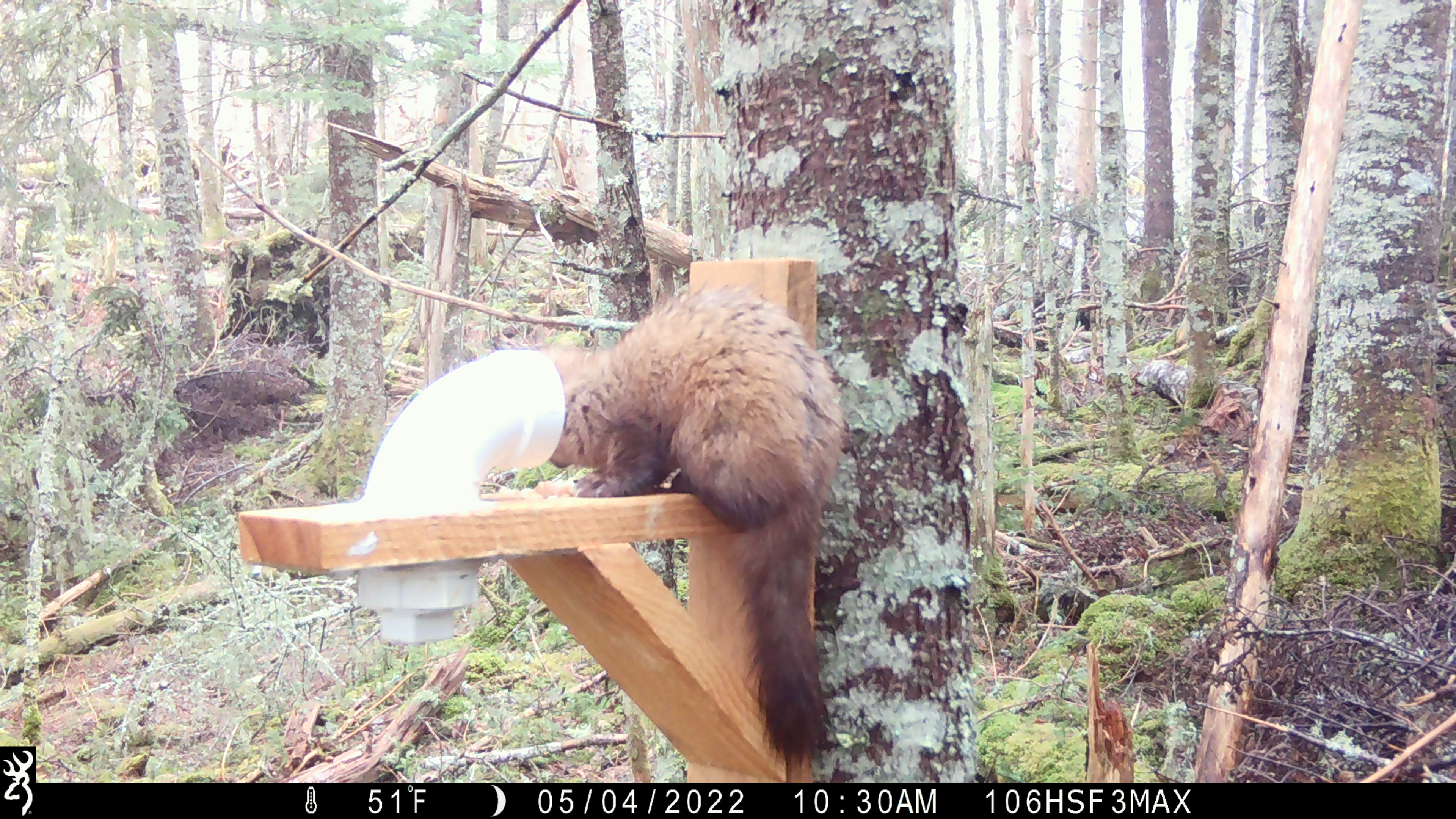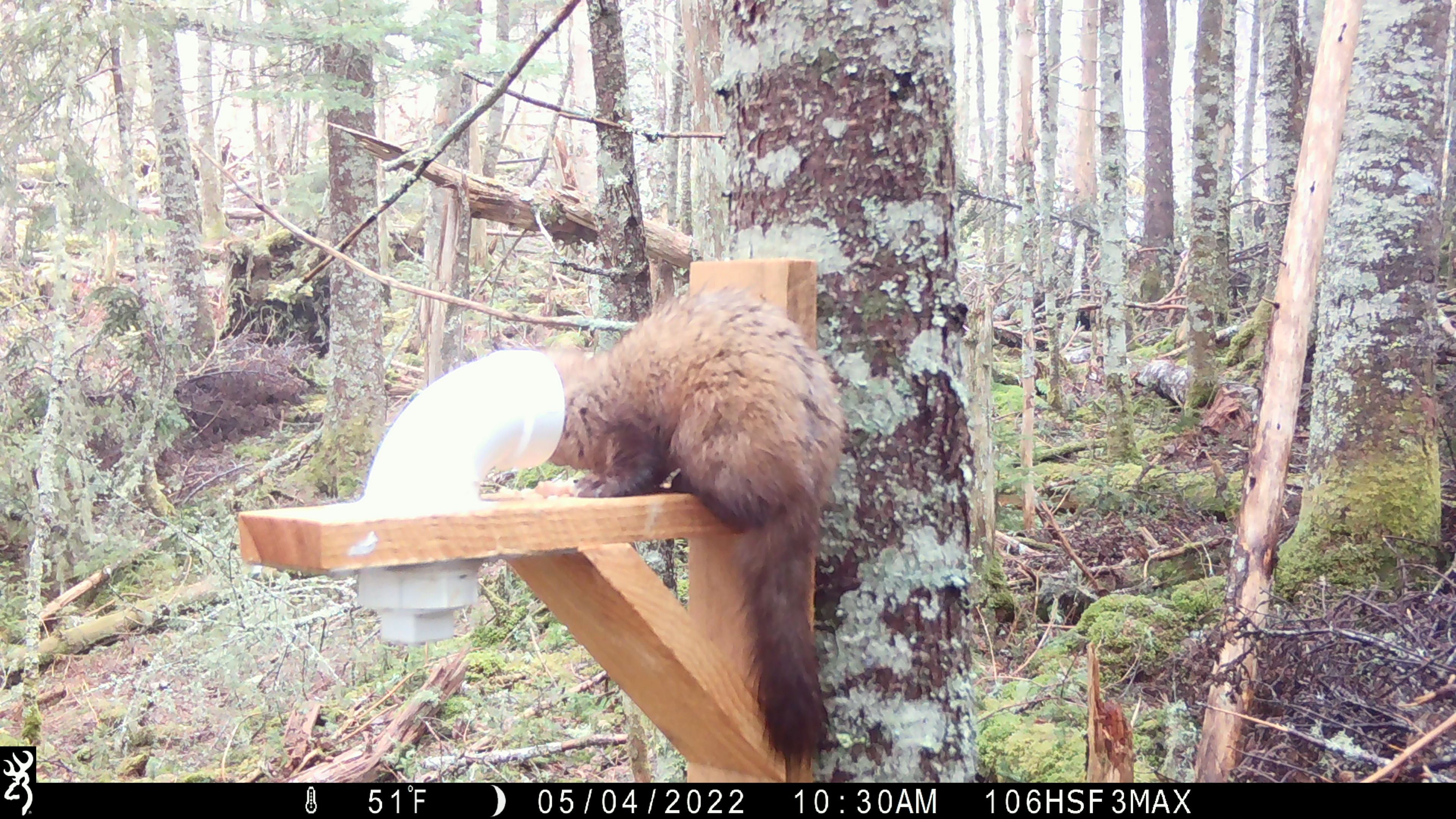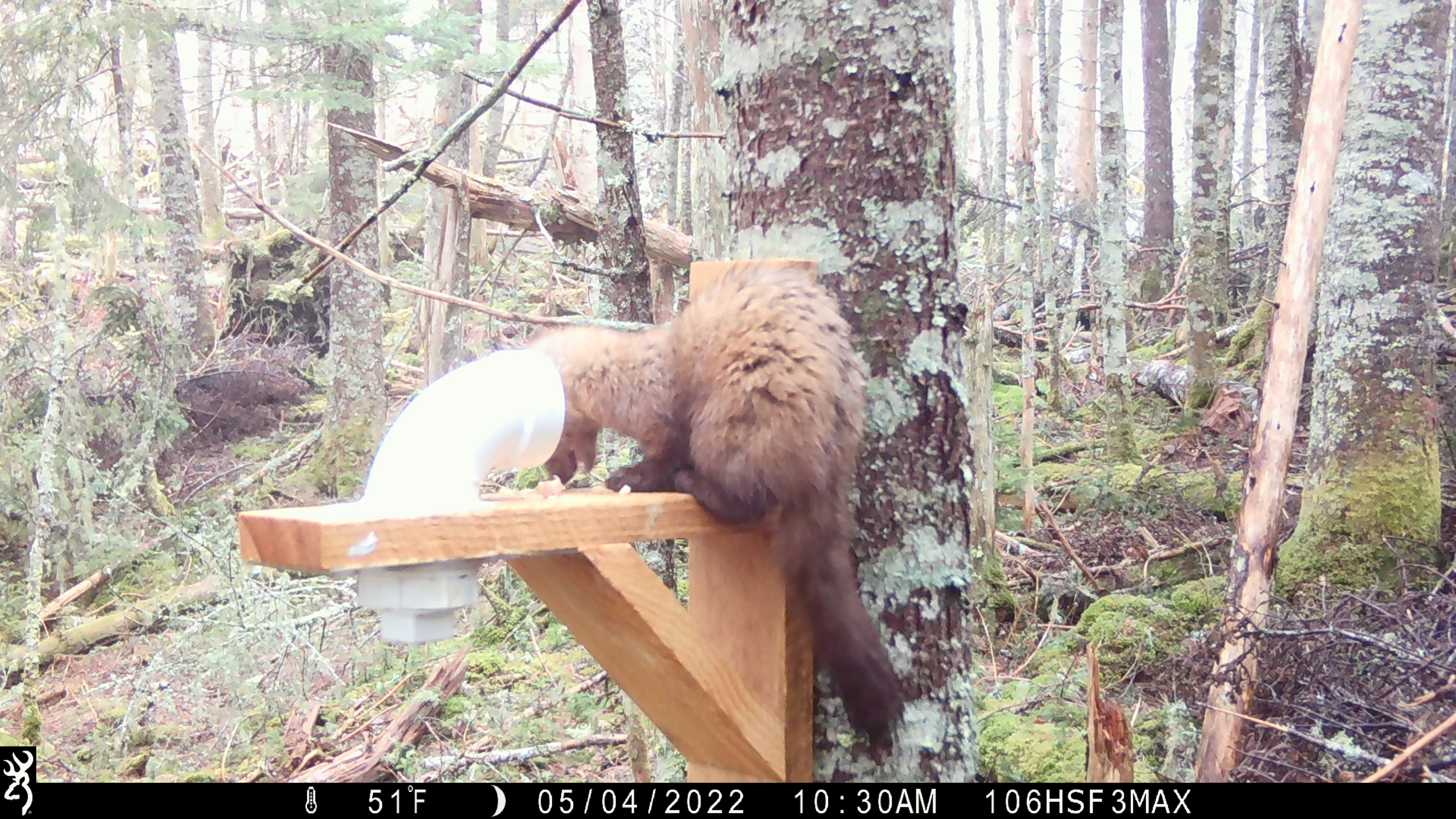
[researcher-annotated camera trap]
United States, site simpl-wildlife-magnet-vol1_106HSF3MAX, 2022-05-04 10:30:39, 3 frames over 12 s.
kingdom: Animalia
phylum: Chordata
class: Mammalia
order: Carnivora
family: Mustelidae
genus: Martes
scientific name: Martes americana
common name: american marten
American marten (Martes americana).